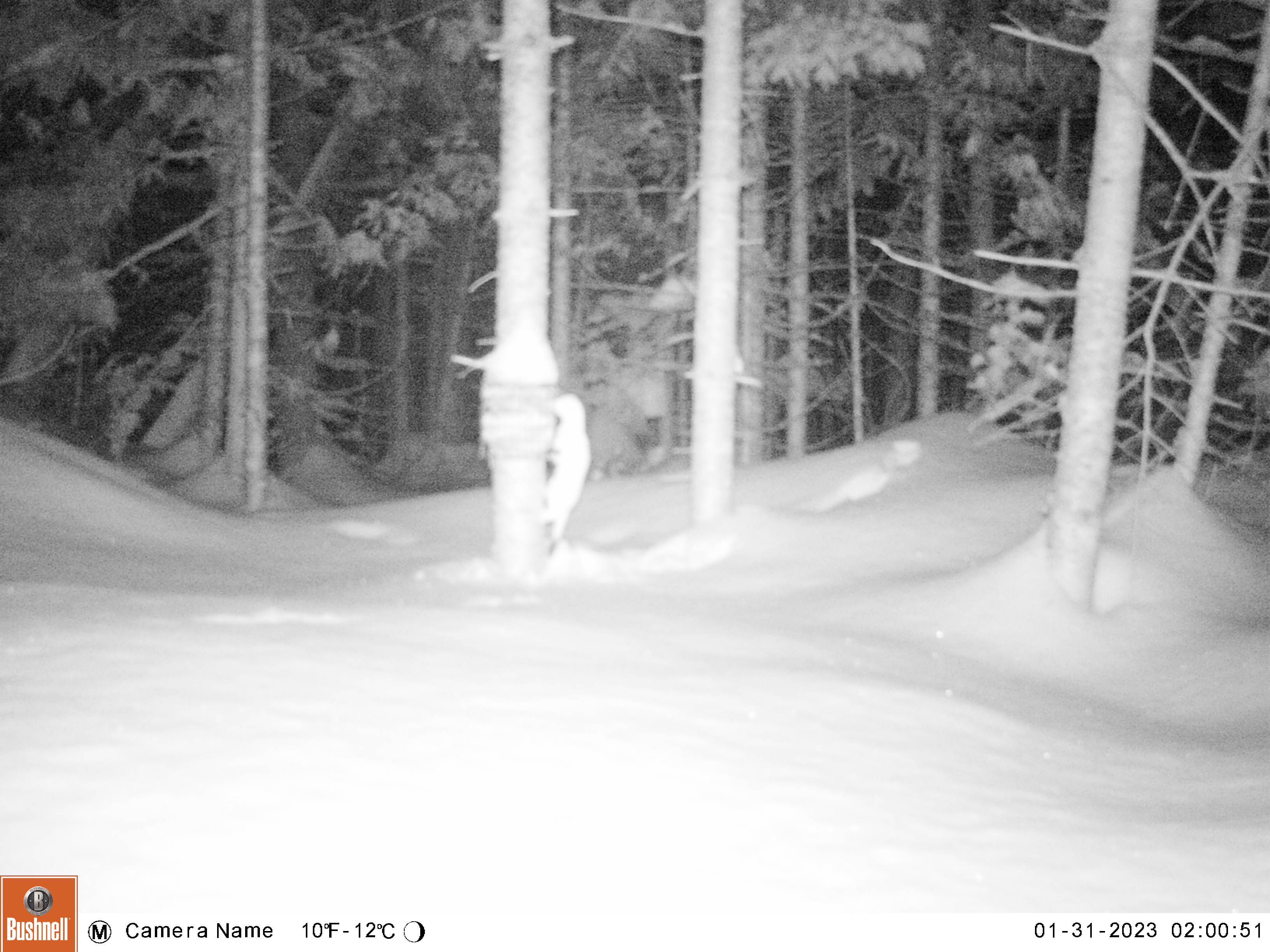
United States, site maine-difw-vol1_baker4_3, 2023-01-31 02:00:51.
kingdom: Animalia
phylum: Chordata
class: Mammalia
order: Carnivora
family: Mustelidae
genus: Mustela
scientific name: Mustela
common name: weasel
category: weasel sp.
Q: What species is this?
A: Weasel sp. (weasel) (Mustela).